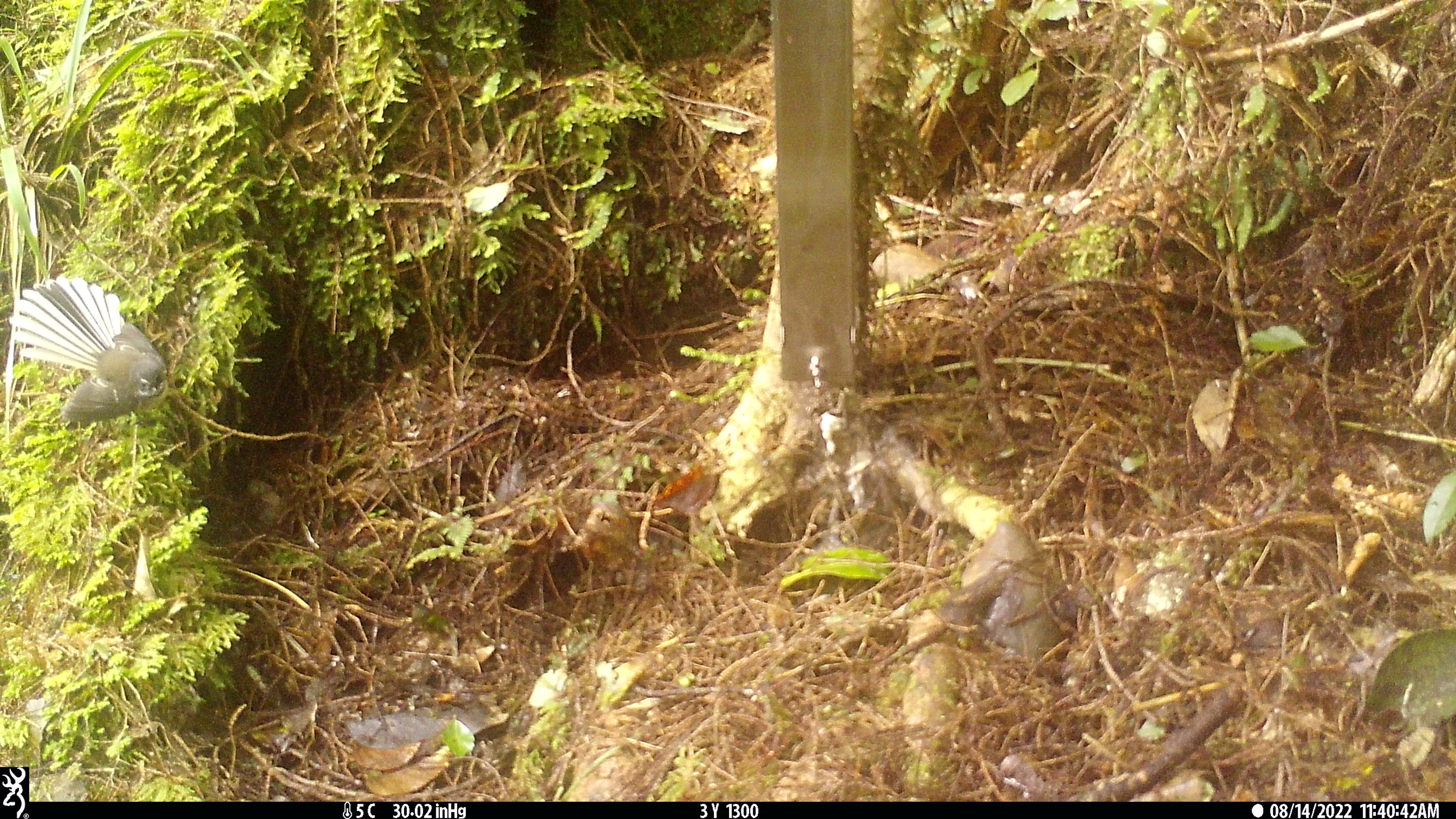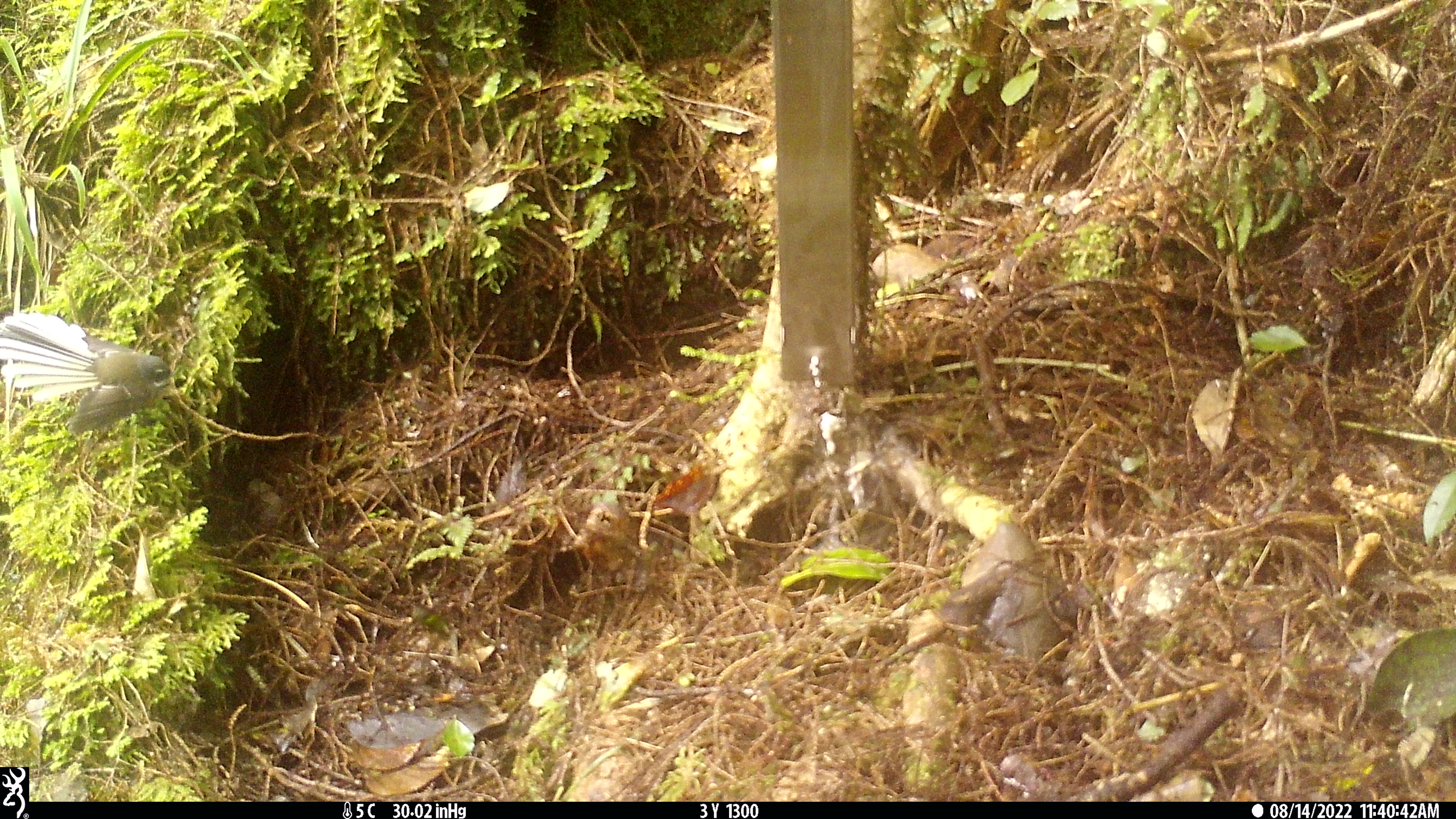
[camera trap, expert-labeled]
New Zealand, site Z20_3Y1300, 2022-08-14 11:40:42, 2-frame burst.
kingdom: Animalia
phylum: Chordata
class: Aves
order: Passeriformes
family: Rhipiduridae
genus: Rhipidura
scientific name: Rhipidura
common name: fantails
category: fantail